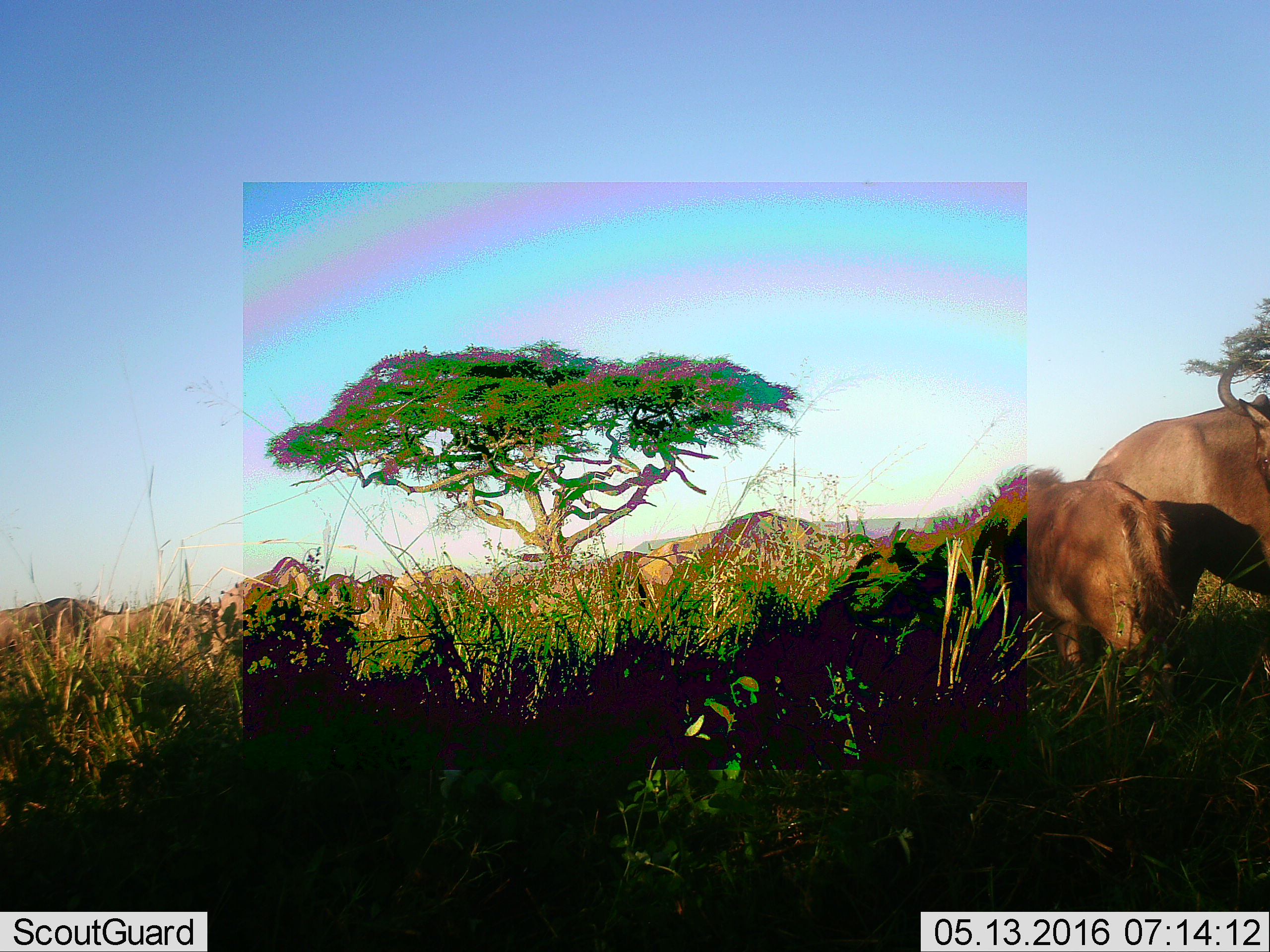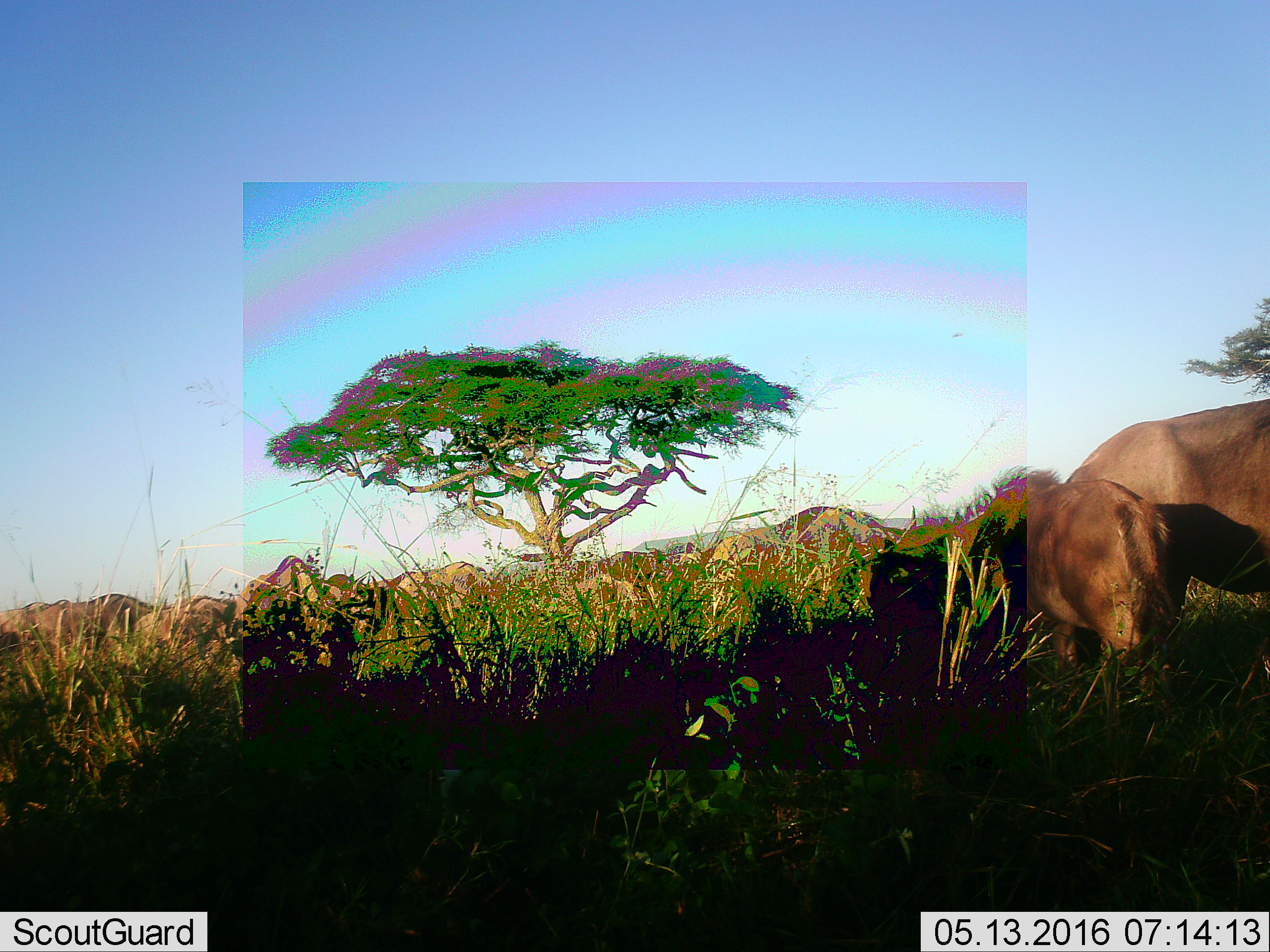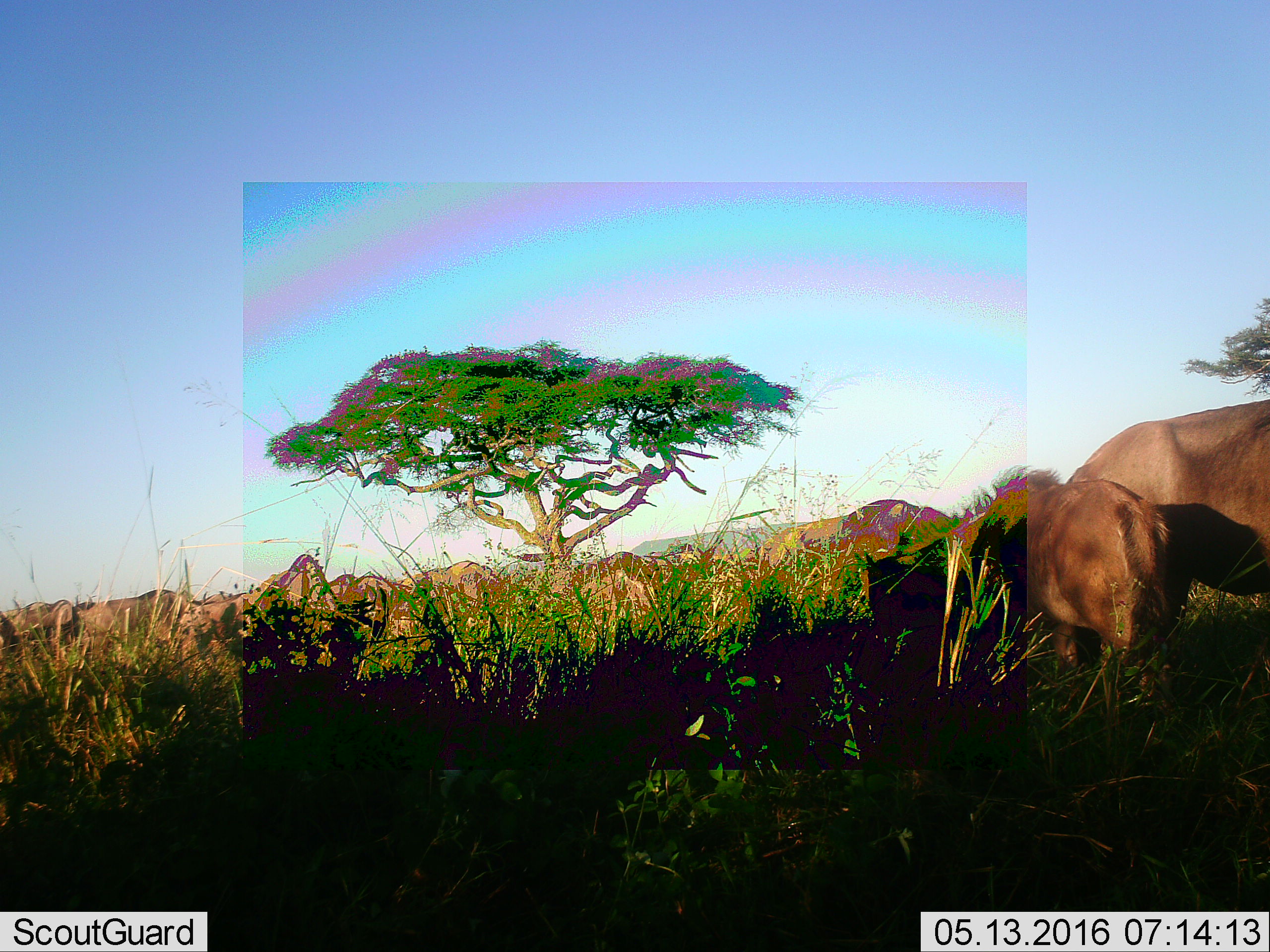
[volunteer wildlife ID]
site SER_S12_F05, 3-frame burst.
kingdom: Animalia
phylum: Chordata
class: Mammalia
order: Artiodactyla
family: Bovidae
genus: Connochaetes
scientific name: Connochaetes taurinus taurinus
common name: blue wildebeest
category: wildebeestblue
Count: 11-50.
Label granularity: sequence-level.